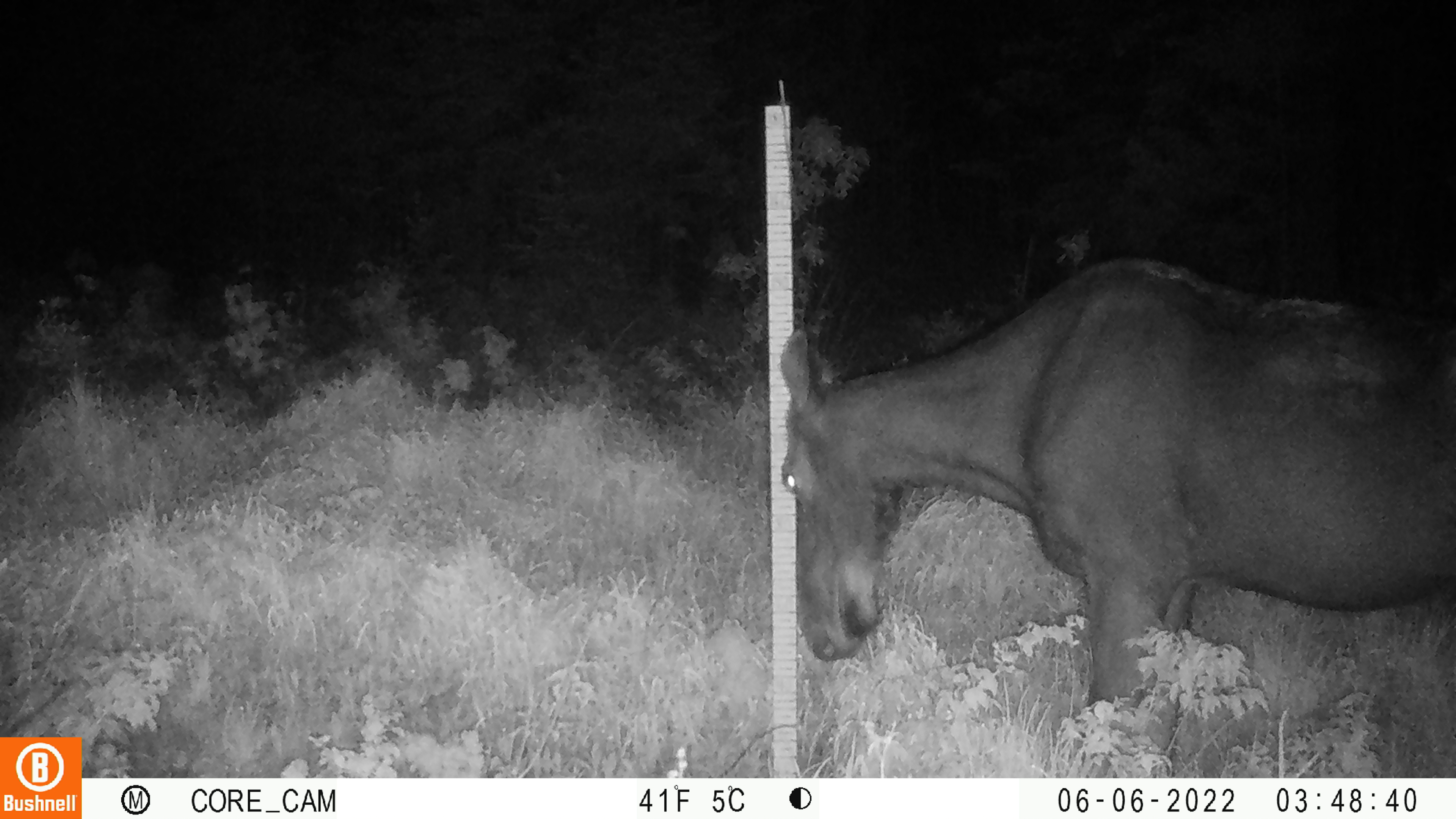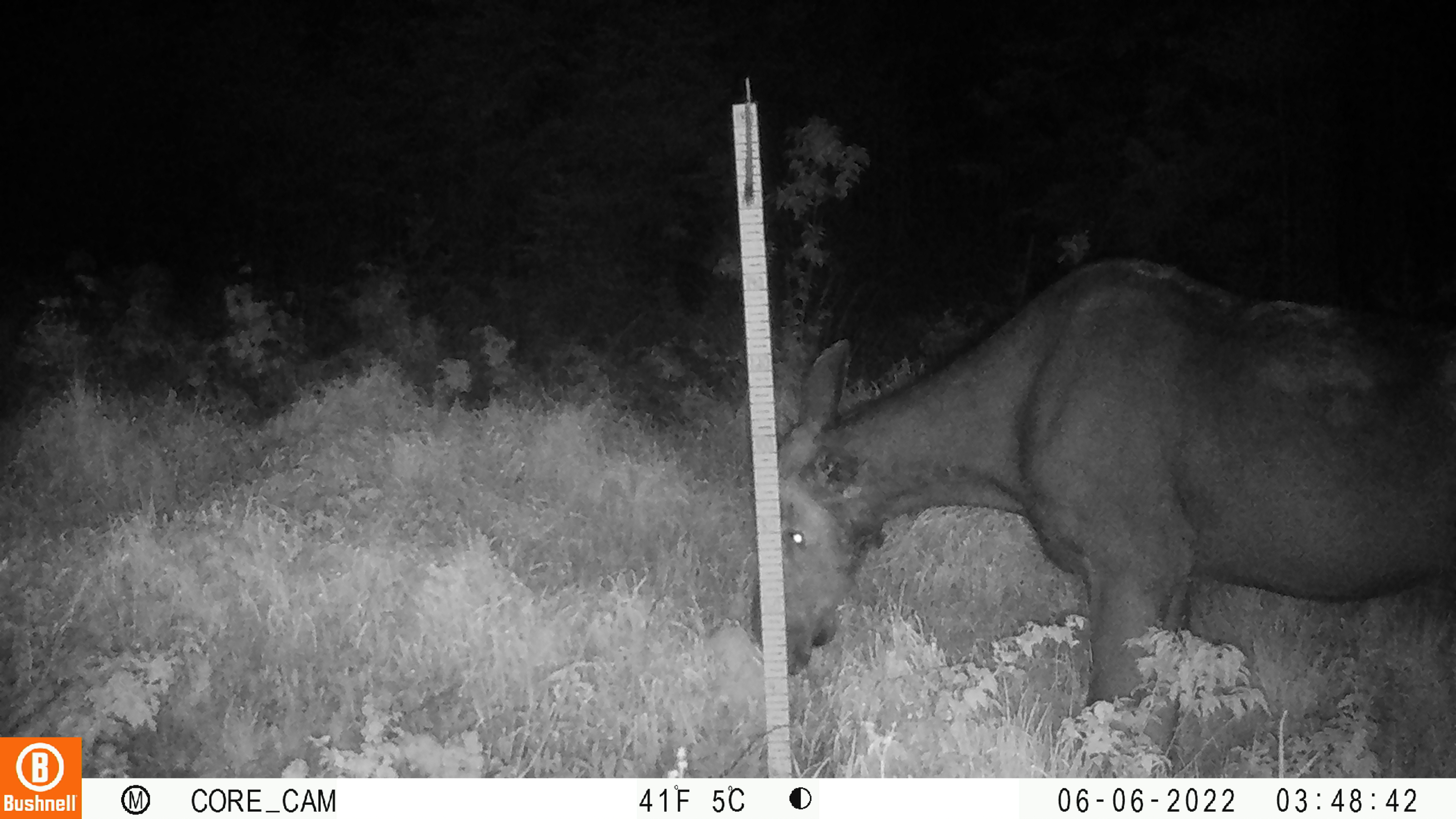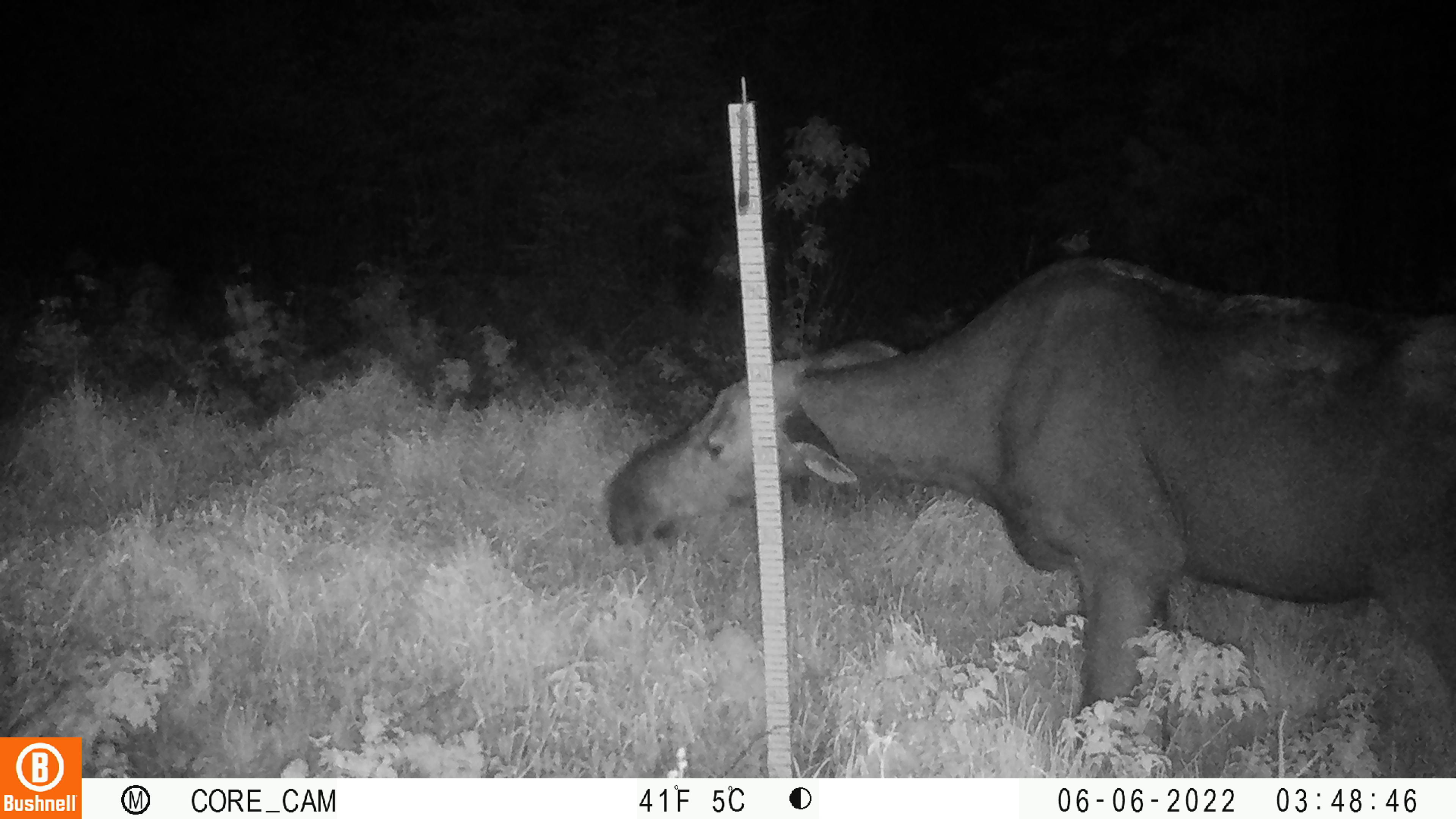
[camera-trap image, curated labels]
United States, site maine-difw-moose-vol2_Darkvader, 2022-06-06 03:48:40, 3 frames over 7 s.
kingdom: Animalia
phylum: Chordata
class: Mammalia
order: Artiodactyla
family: Cervidae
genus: Alces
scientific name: Alces alces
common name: moose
Moose (Alces alces).